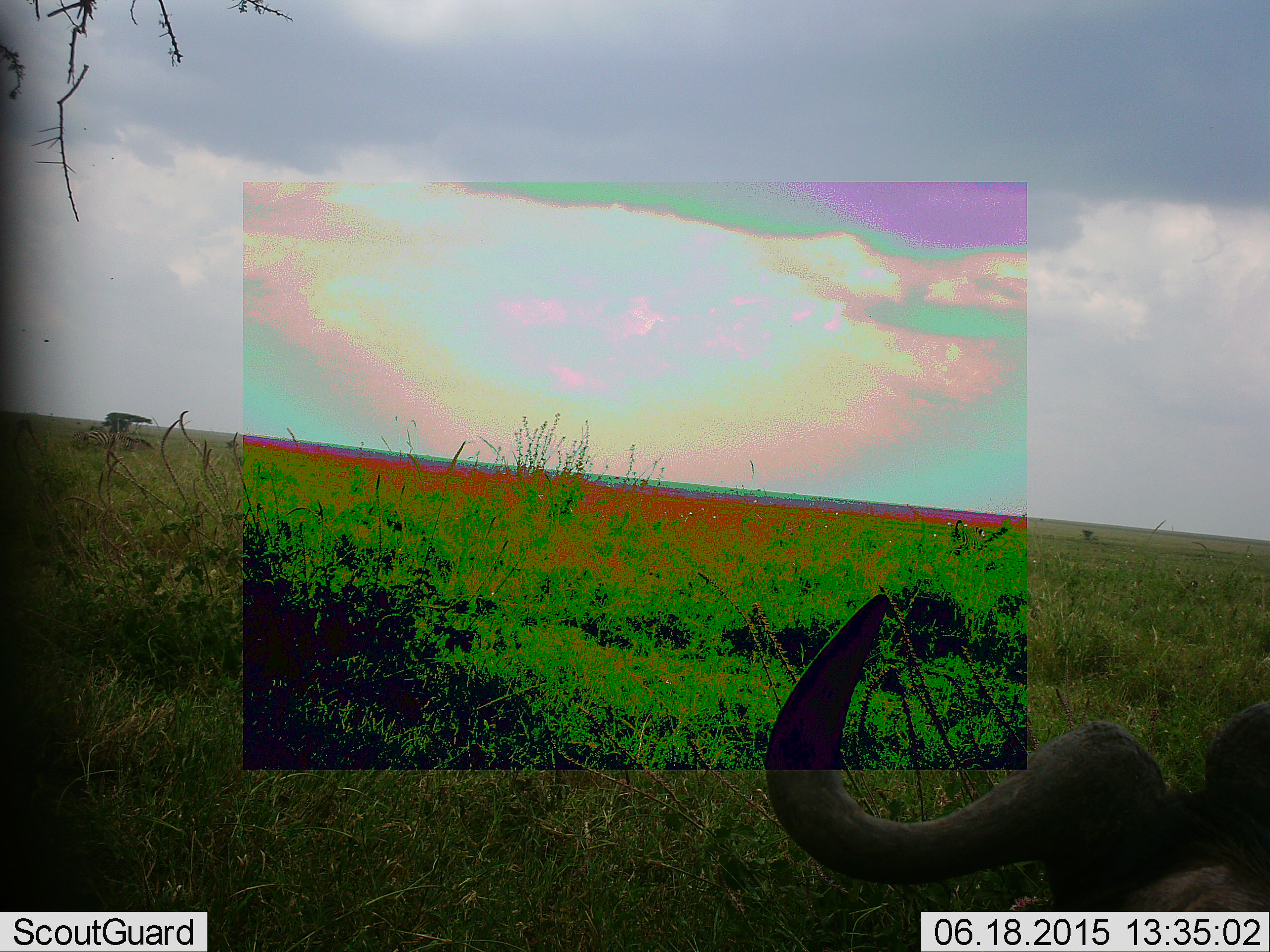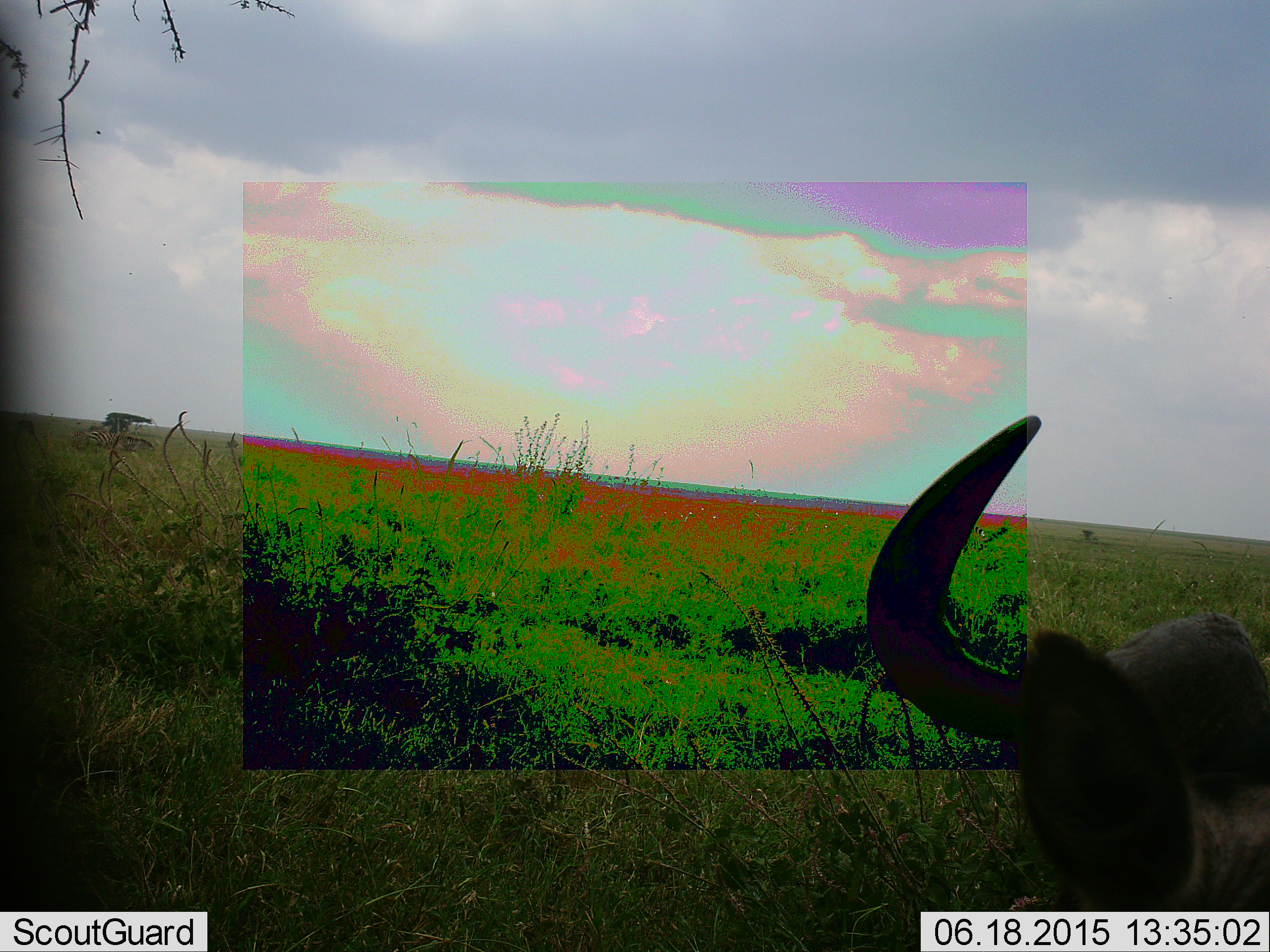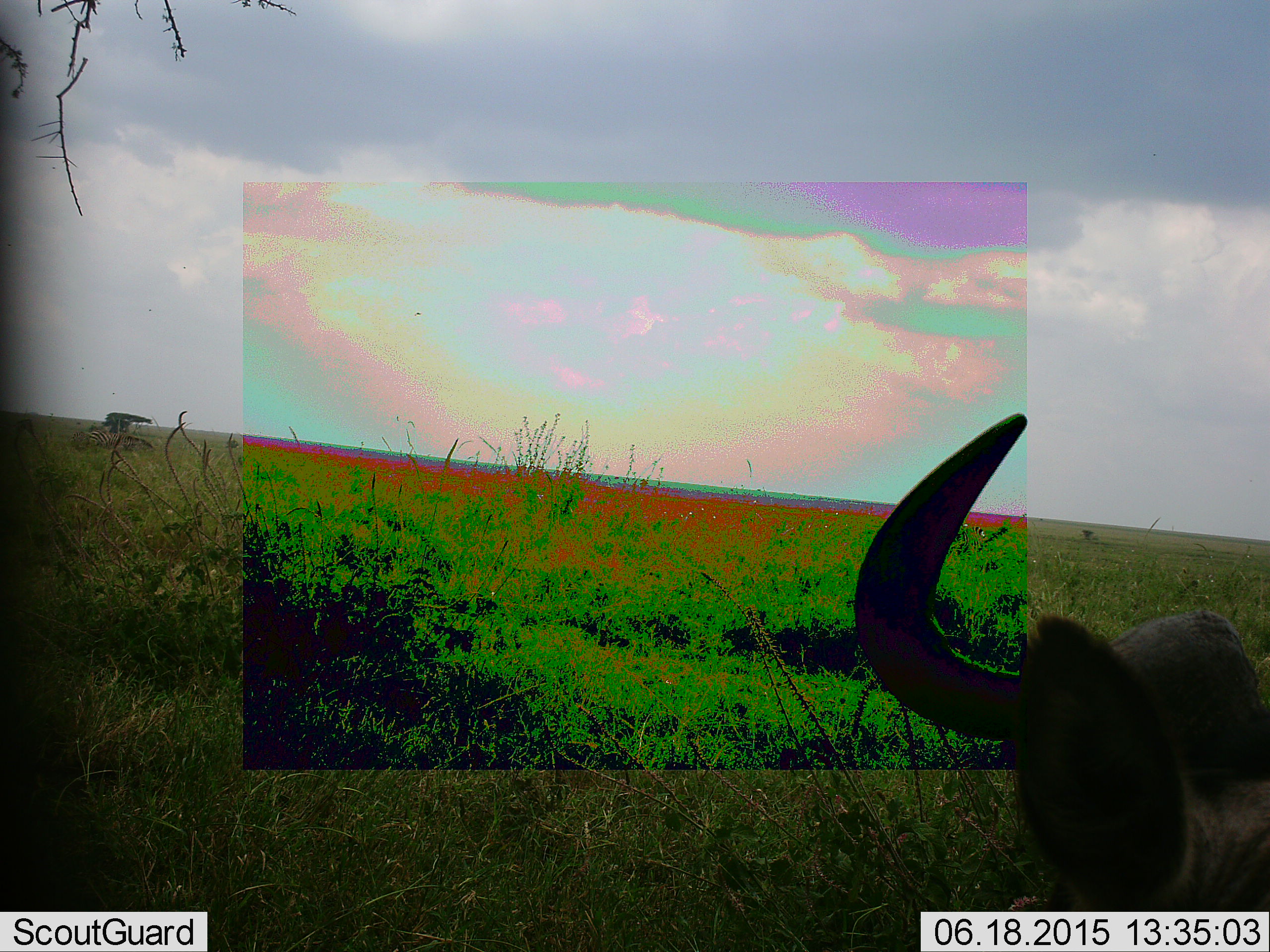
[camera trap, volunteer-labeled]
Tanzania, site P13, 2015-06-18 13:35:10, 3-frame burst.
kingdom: Animalia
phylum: Chordata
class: Mammalia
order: Artiodactyla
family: Bovidae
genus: Connochaetes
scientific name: Connochaetes taurinus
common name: blue wildebeest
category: wildebeest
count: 1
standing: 50%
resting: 20%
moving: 10%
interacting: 10%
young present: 0%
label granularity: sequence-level